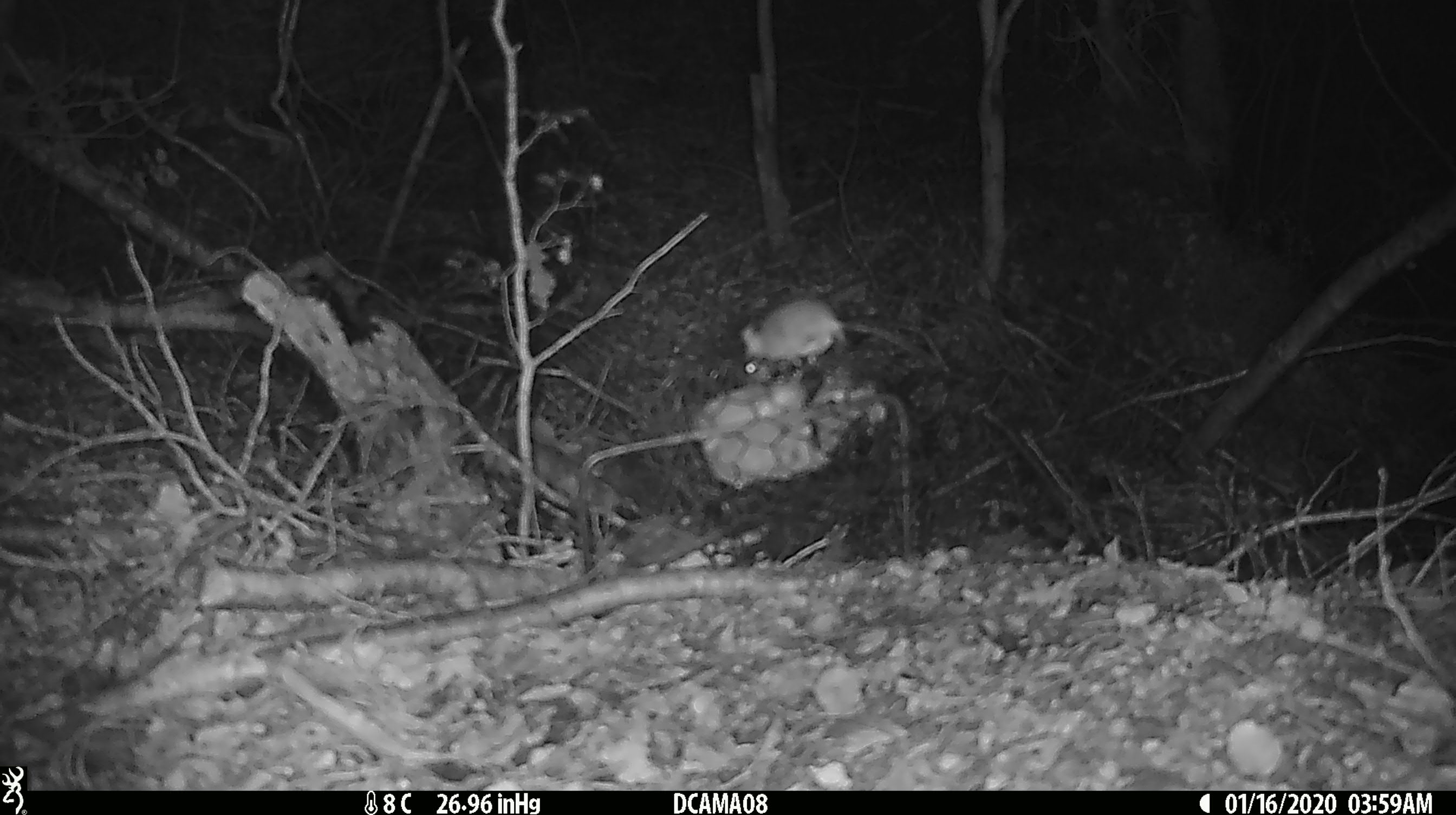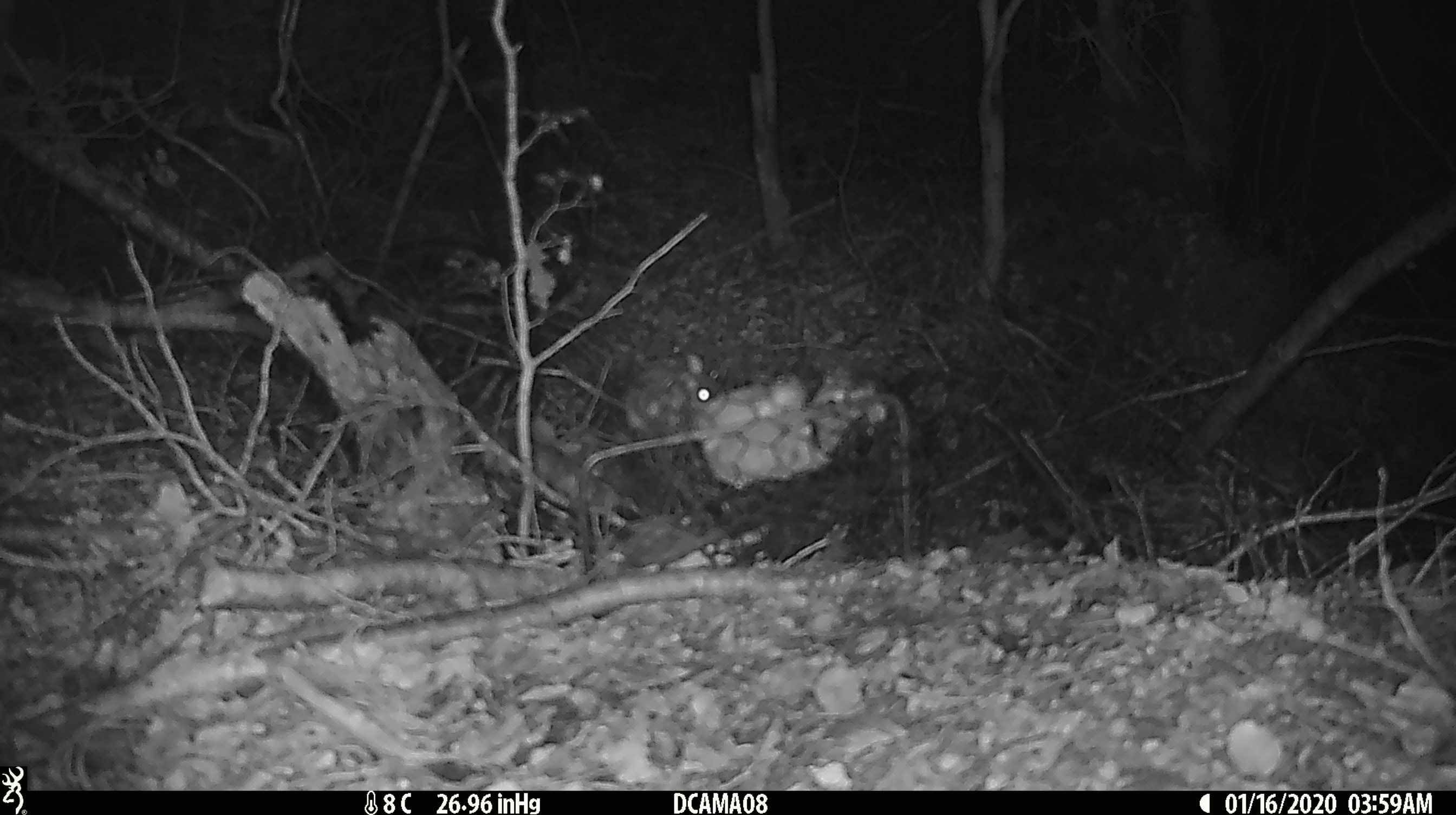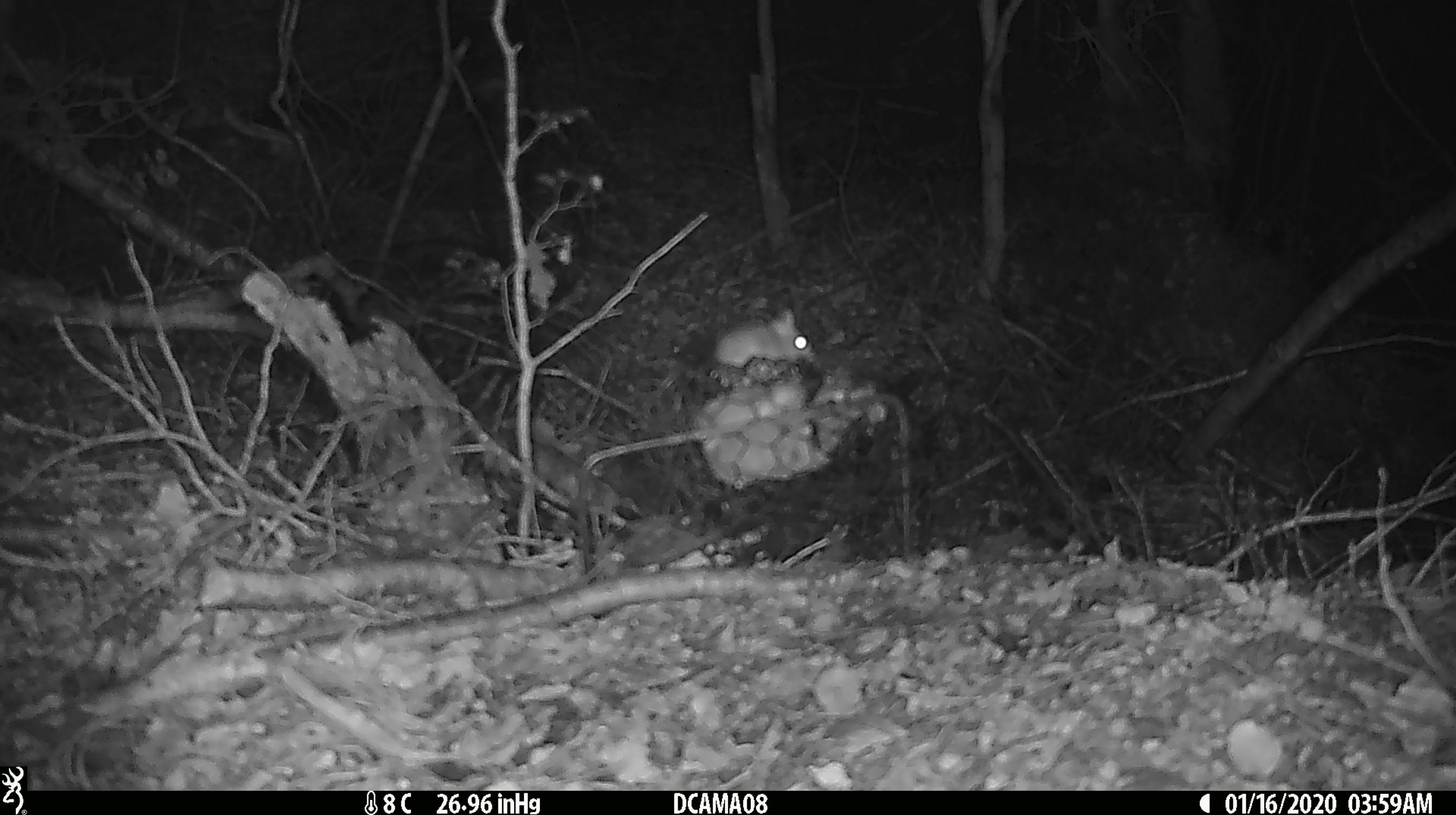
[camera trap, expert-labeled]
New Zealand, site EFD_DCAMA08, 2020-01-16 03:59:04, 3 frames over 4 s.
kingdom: Animalia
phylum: Chordata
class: Mammalia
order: Rodentia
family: Muridae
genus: Mus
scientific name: Mus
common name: mouse